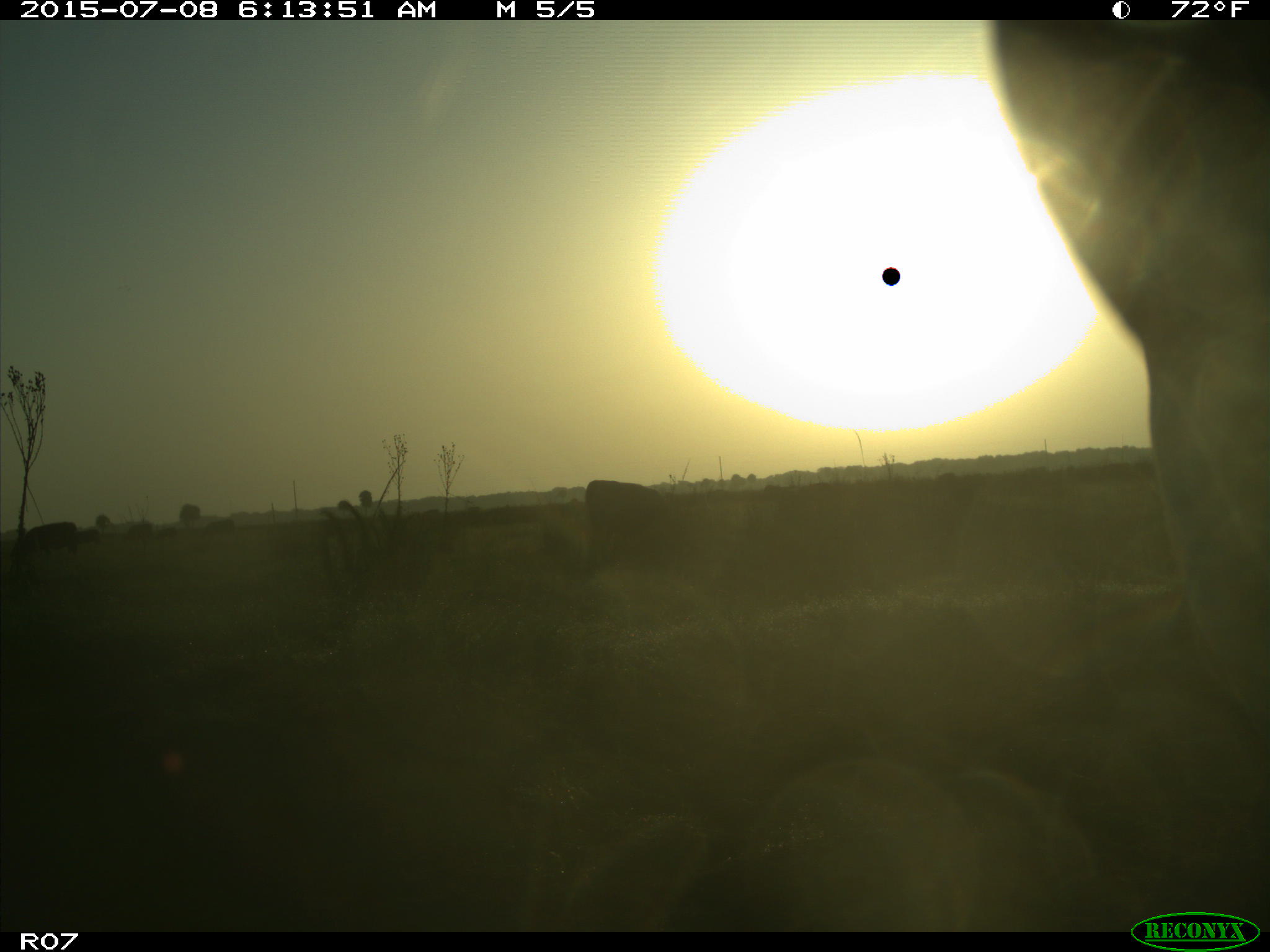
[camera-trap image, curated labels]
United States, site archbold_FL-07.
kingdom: Animalia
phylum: Chordata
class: Mammalia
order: Artiodactyla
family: Bovidae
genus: Bos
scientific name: Bos taurus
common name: domestic cow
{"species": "Bos taurus (domestic cow)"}